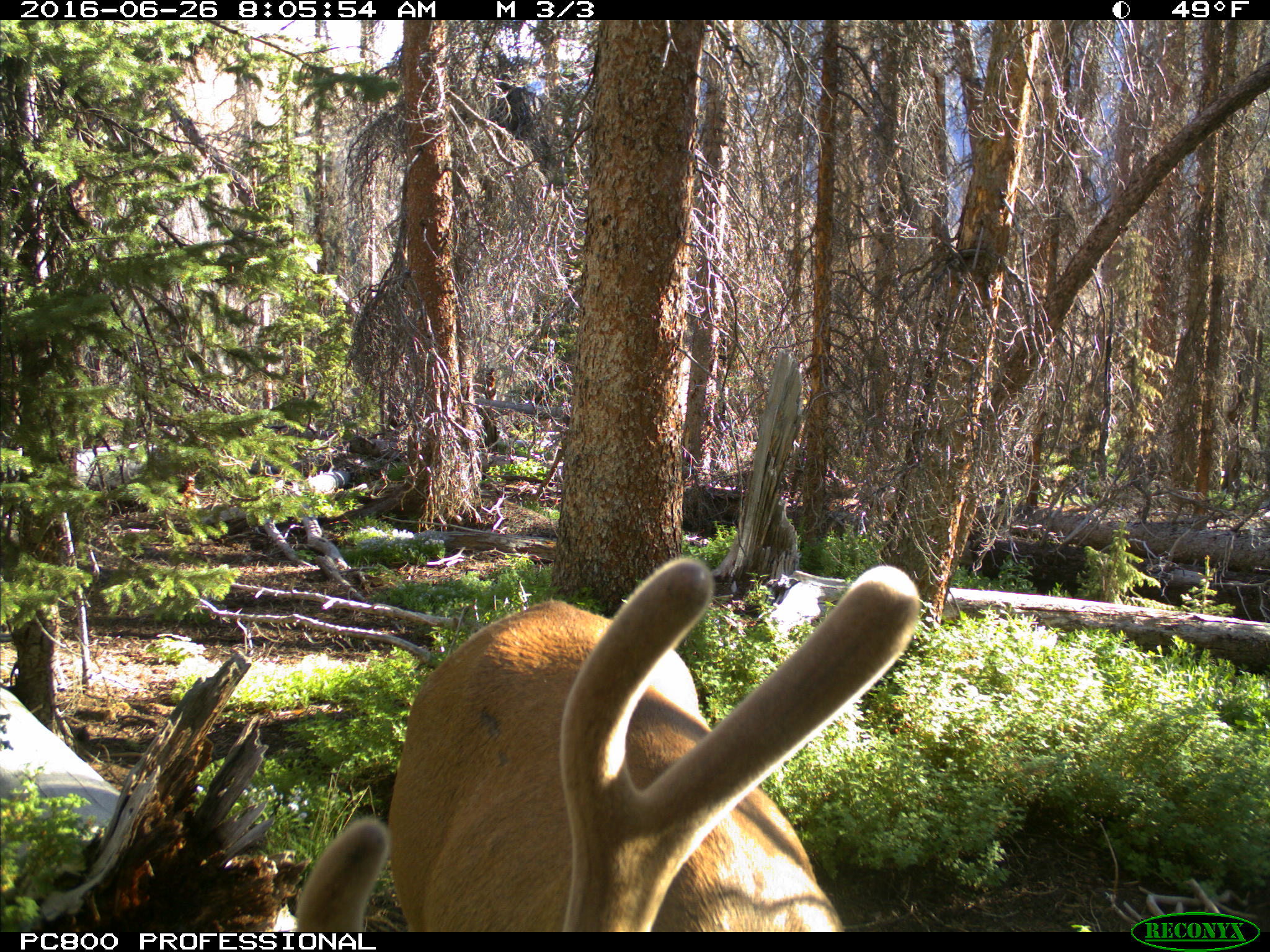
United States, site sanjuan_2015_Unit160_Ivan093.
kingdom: Animalia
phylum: Chordata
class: Mammalia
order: Artiodactyla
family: Cervidae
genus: Cervus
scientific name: Cervus elaphus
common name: red deer